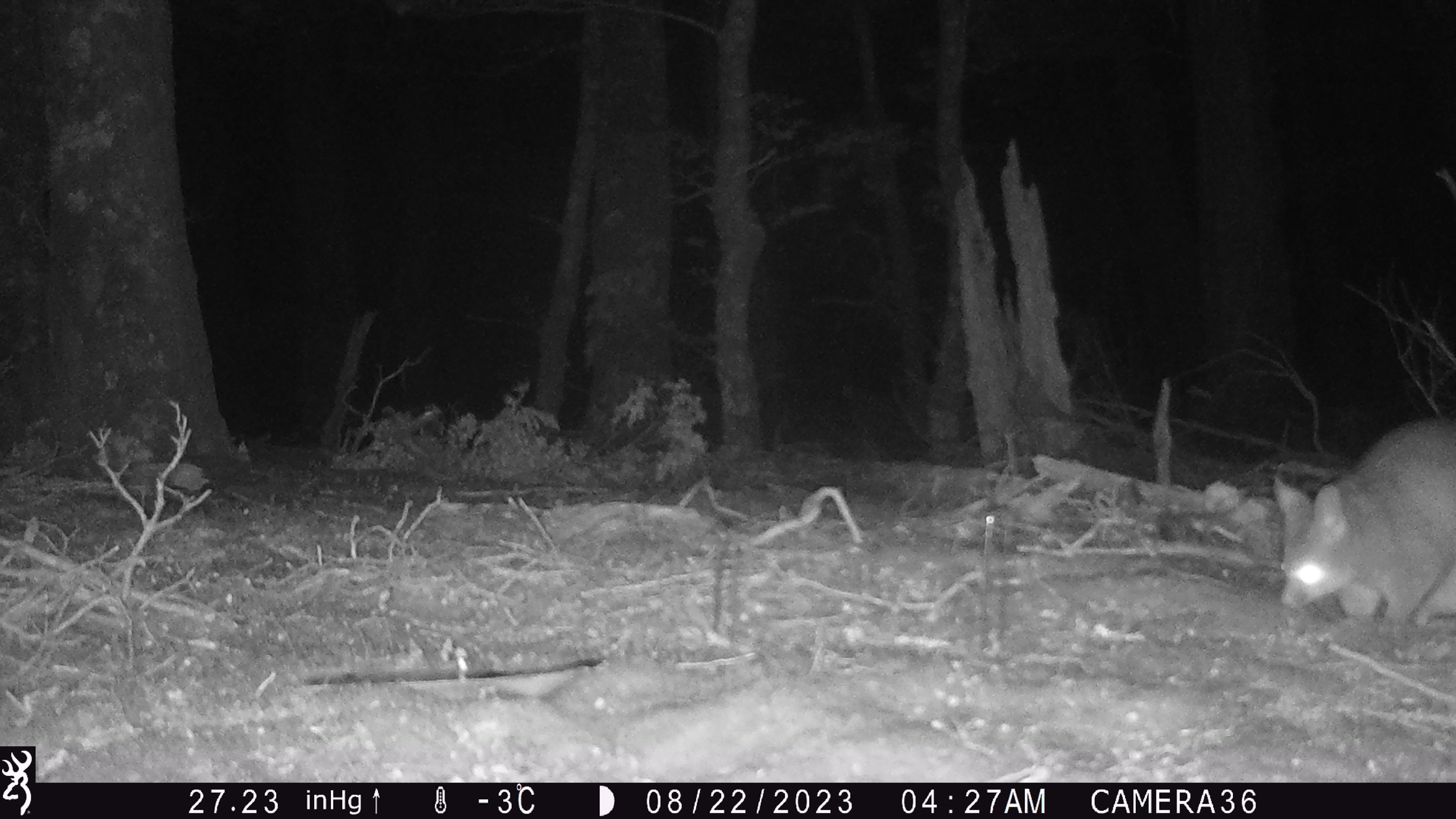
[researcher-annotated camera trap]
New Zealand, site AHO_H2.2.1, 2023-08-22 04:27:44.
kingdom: Animalia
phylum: Chordata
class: Mammalia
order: Carnivora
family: Mustelidae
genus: Mustela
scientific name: Mustela erminea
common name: stoat